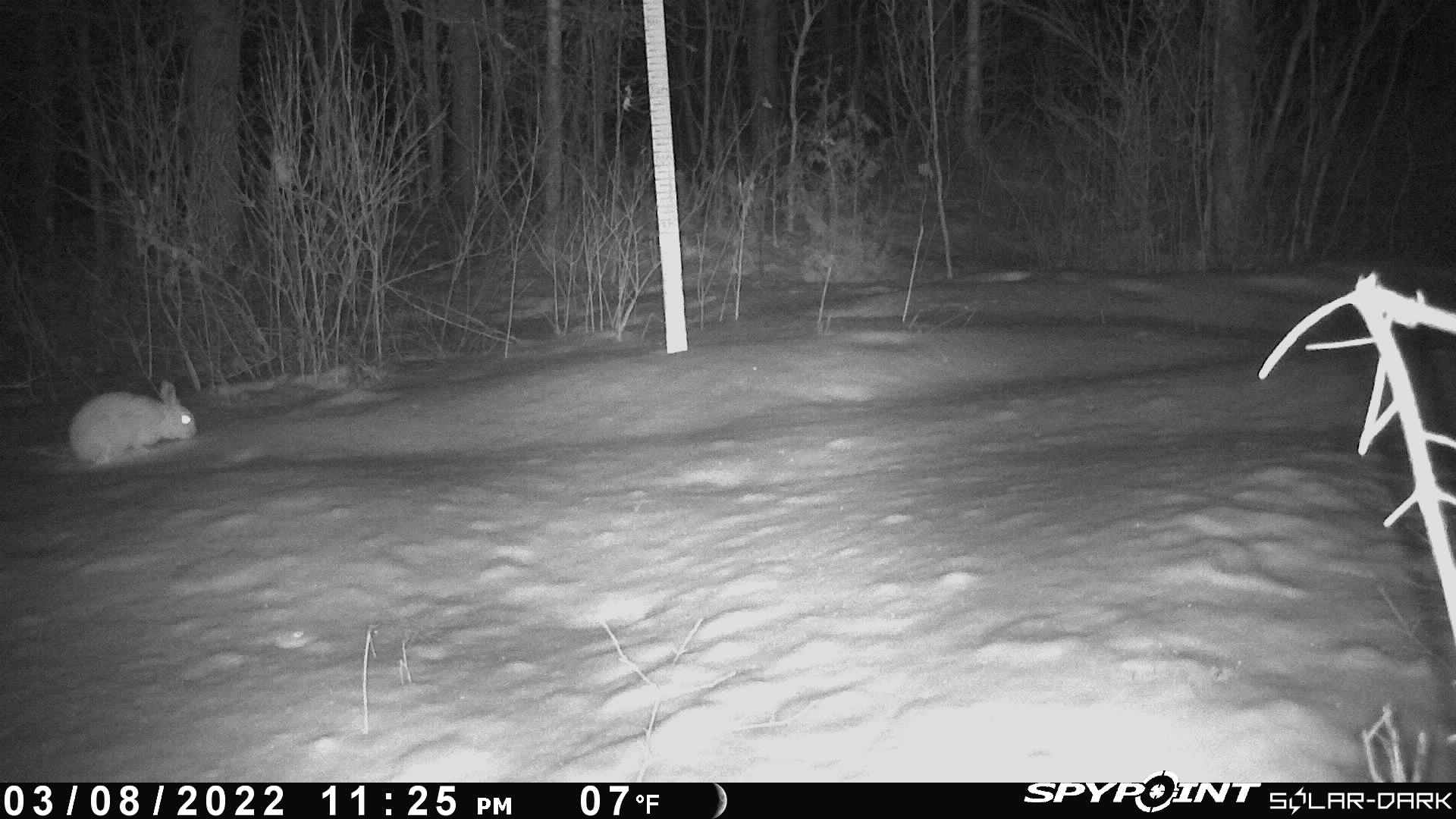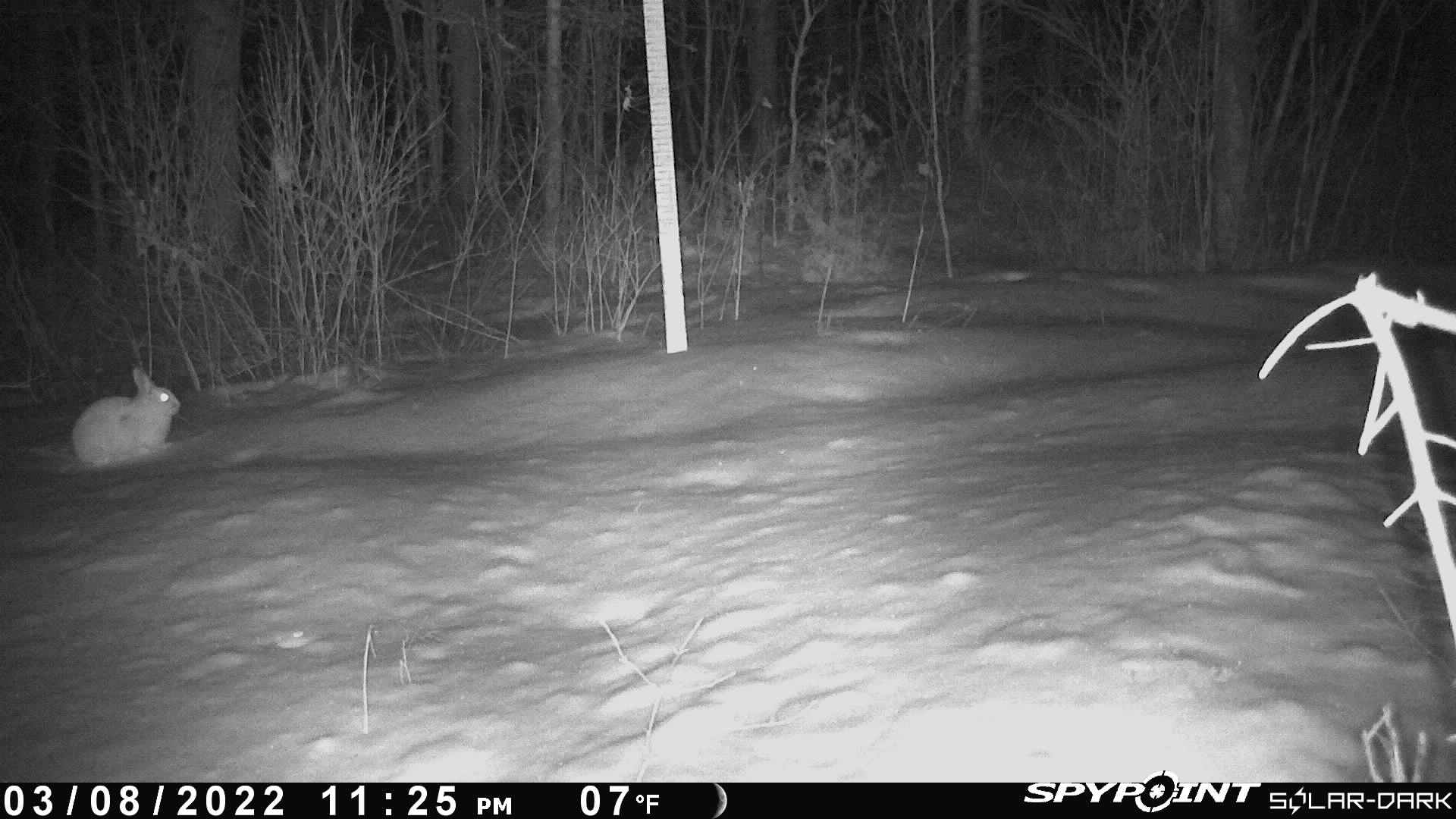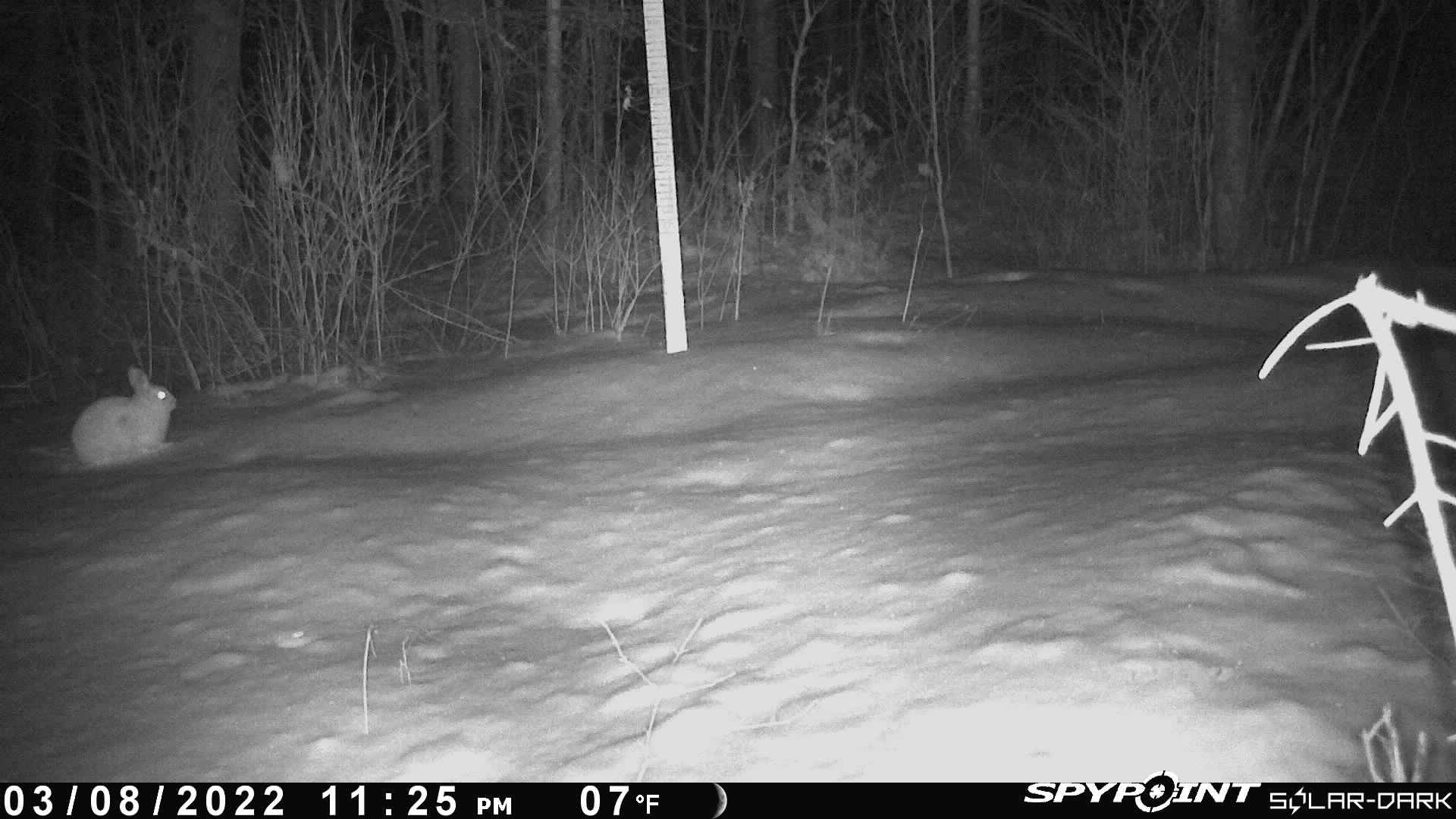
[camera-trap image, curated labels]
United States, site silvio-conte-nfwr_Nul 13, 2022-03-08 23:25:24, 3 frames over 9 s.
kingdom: Animalia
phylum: Chordata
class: Mammalia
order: Lagomorpha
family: Leporidae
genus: Lepus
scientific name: Lepus americanus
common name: snowshoe hare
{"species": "snowshoe hare (Lepus americanus)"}